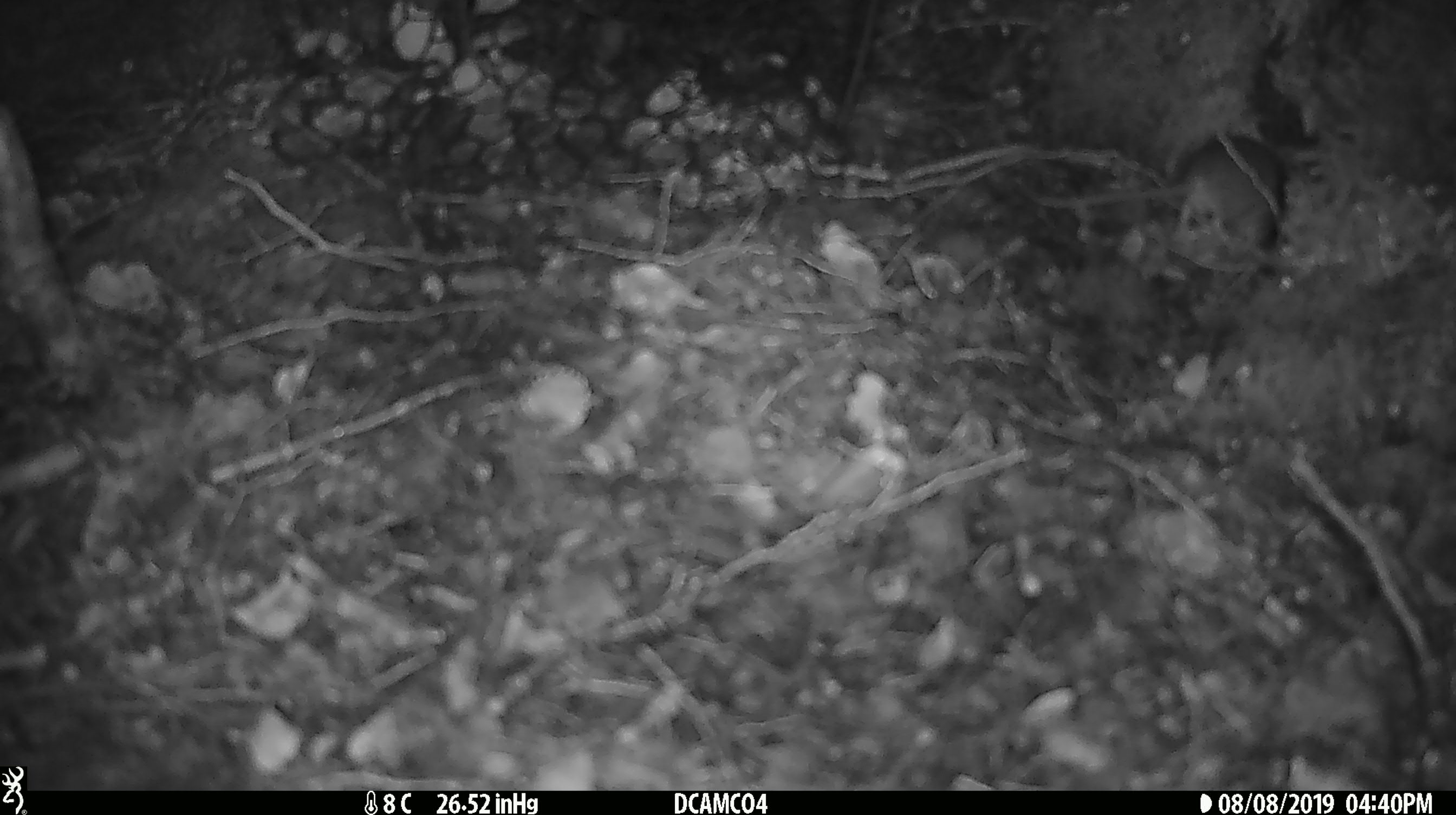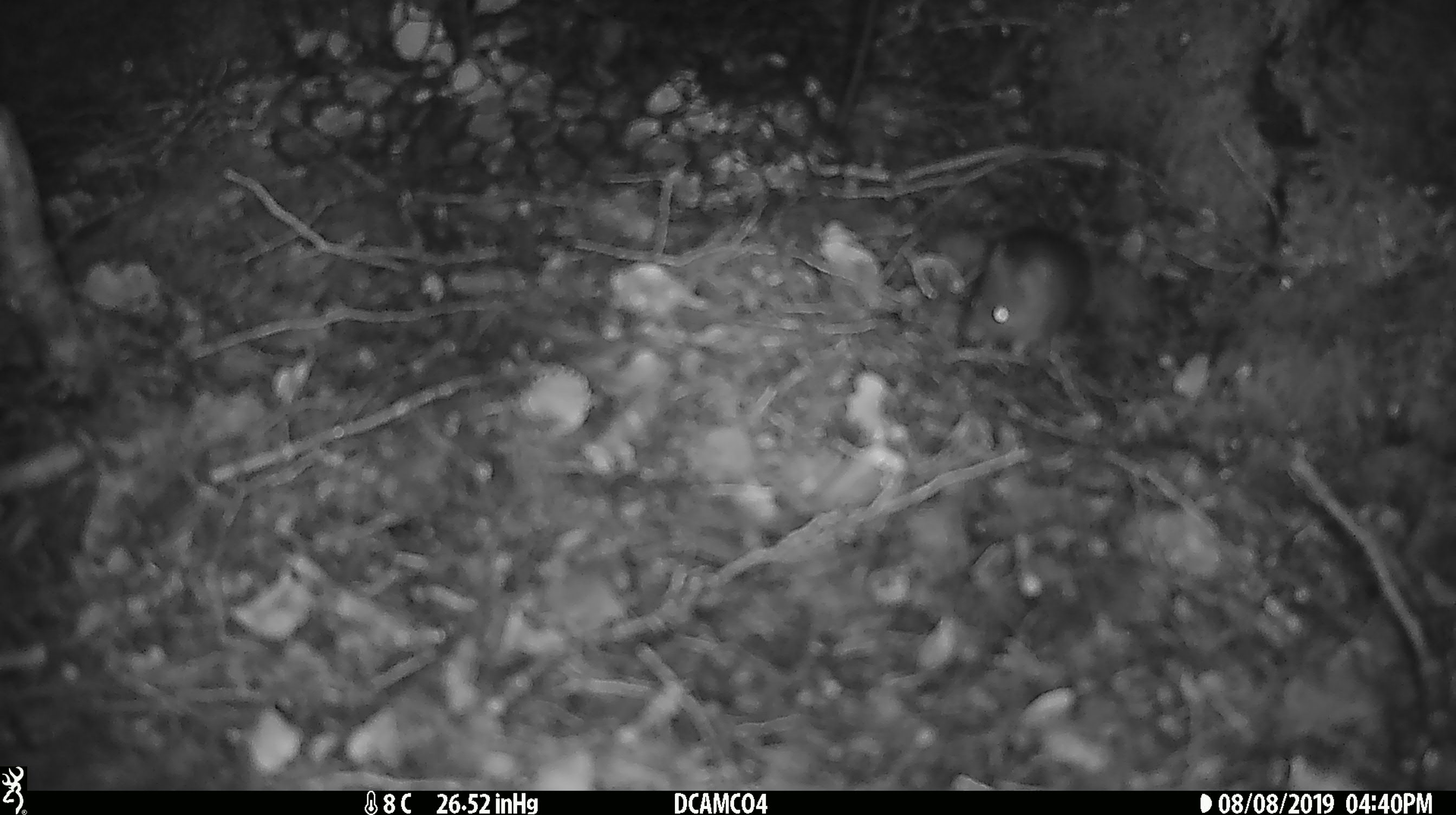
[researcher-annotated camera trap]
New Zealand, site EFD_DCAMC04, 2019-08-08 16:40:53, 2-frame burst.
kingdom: Animalia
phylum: Chordata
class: Mammalia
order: Rodentia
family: Muridae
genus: Mus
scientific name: Mus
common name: mouse